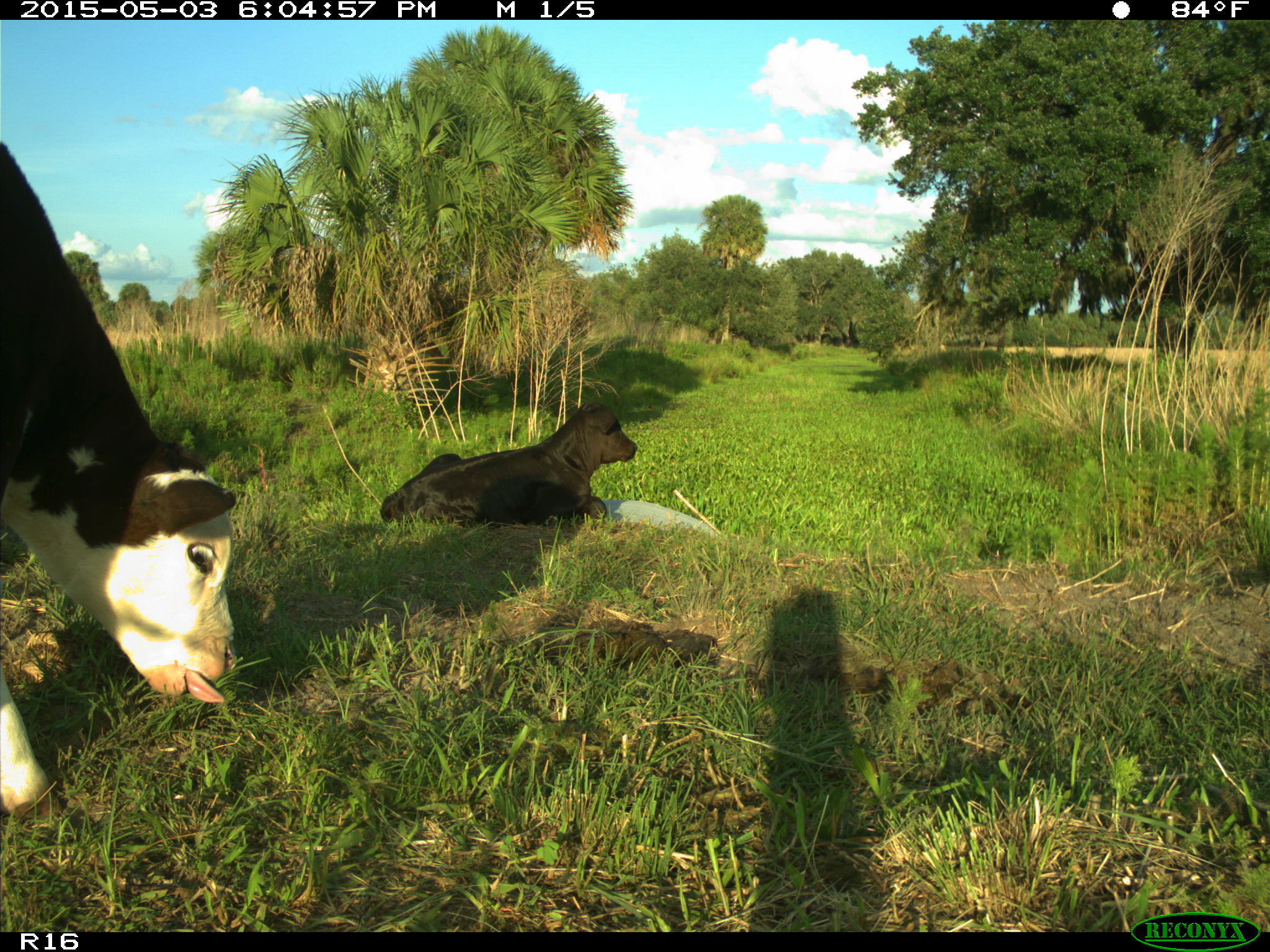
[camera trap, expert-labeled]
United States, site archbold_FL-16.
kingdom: Animalia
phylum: Chordata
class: Mammalia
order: Artiodactyla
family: Bovidae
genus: Bos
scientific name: Bos taurus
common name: domestic cow